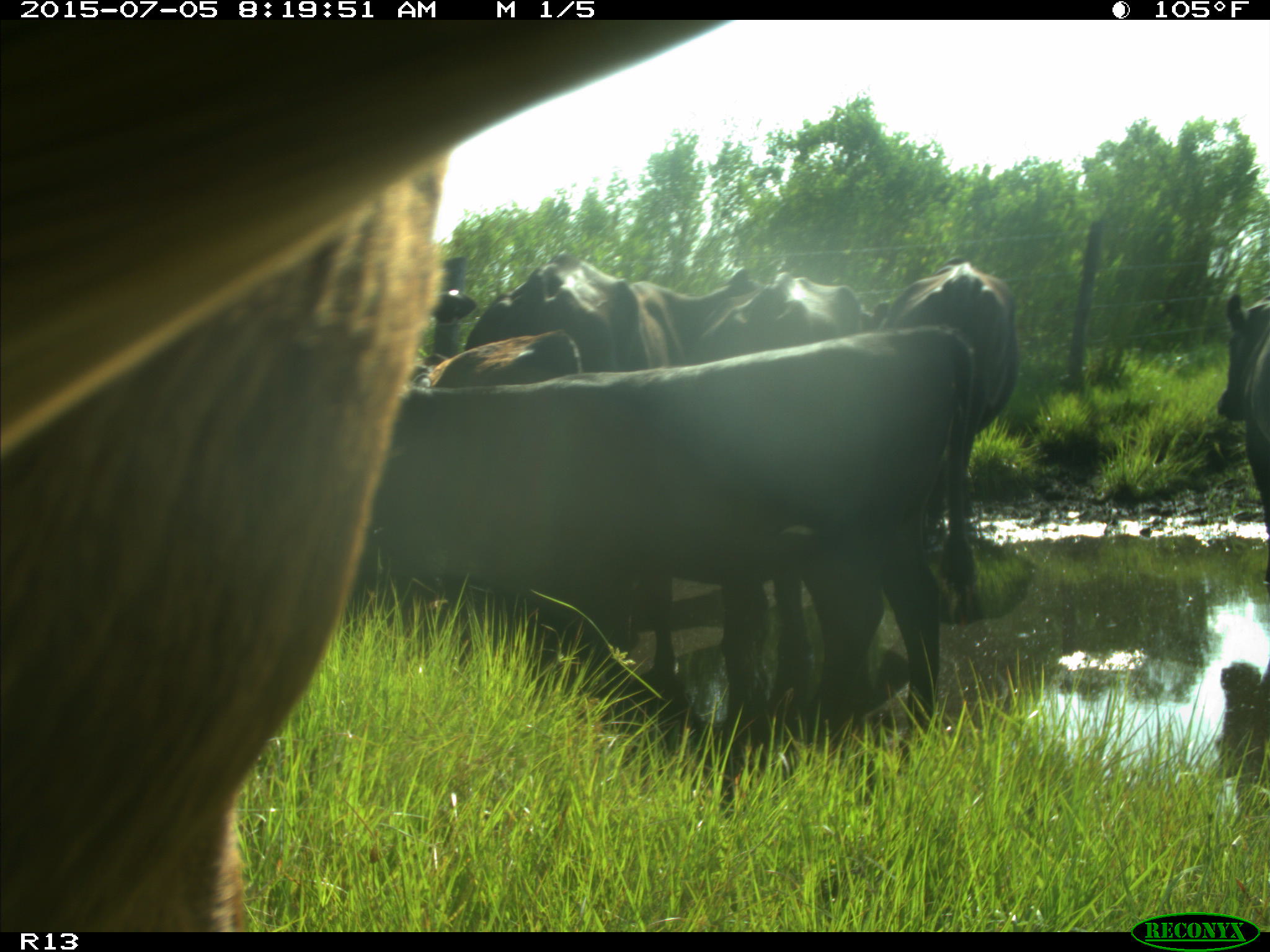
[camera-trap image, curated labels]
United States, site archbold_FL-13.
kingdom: Animalia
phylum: Chordata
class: Mammalia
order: Artiodactyla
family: Bovidae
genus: Bos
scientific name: Bos taurus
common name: domestic cow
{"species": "Bos taurus (domestic cow)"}